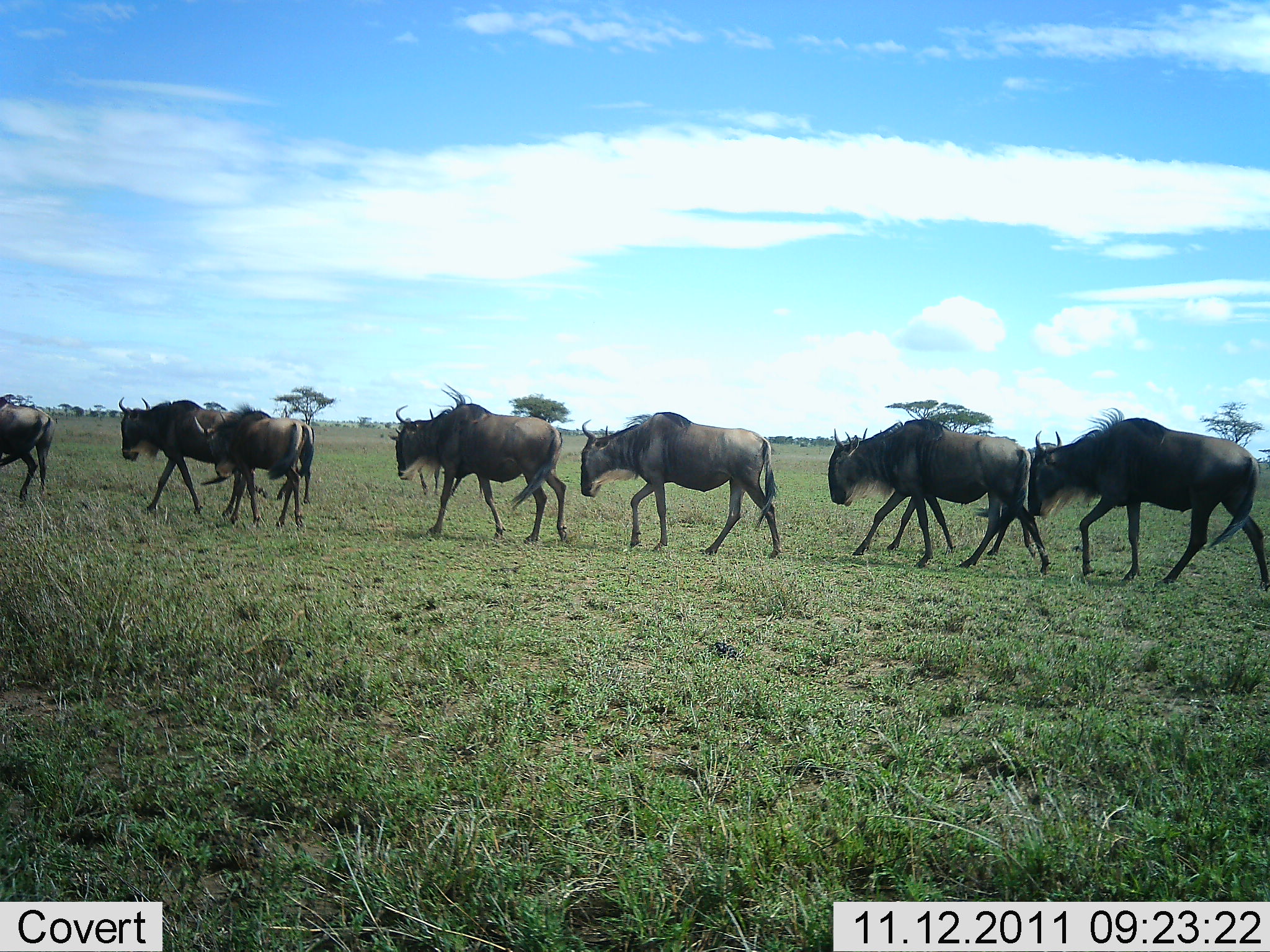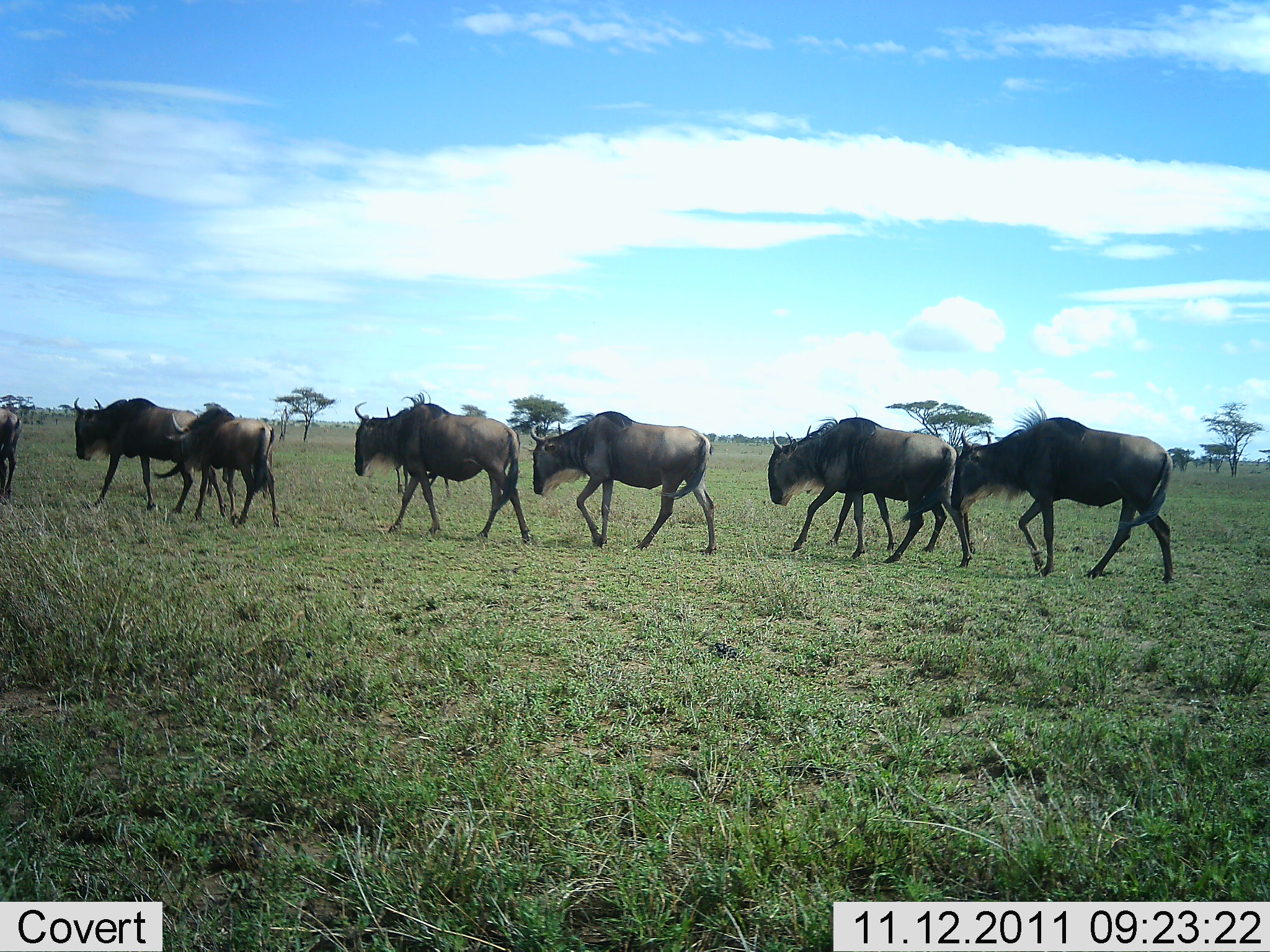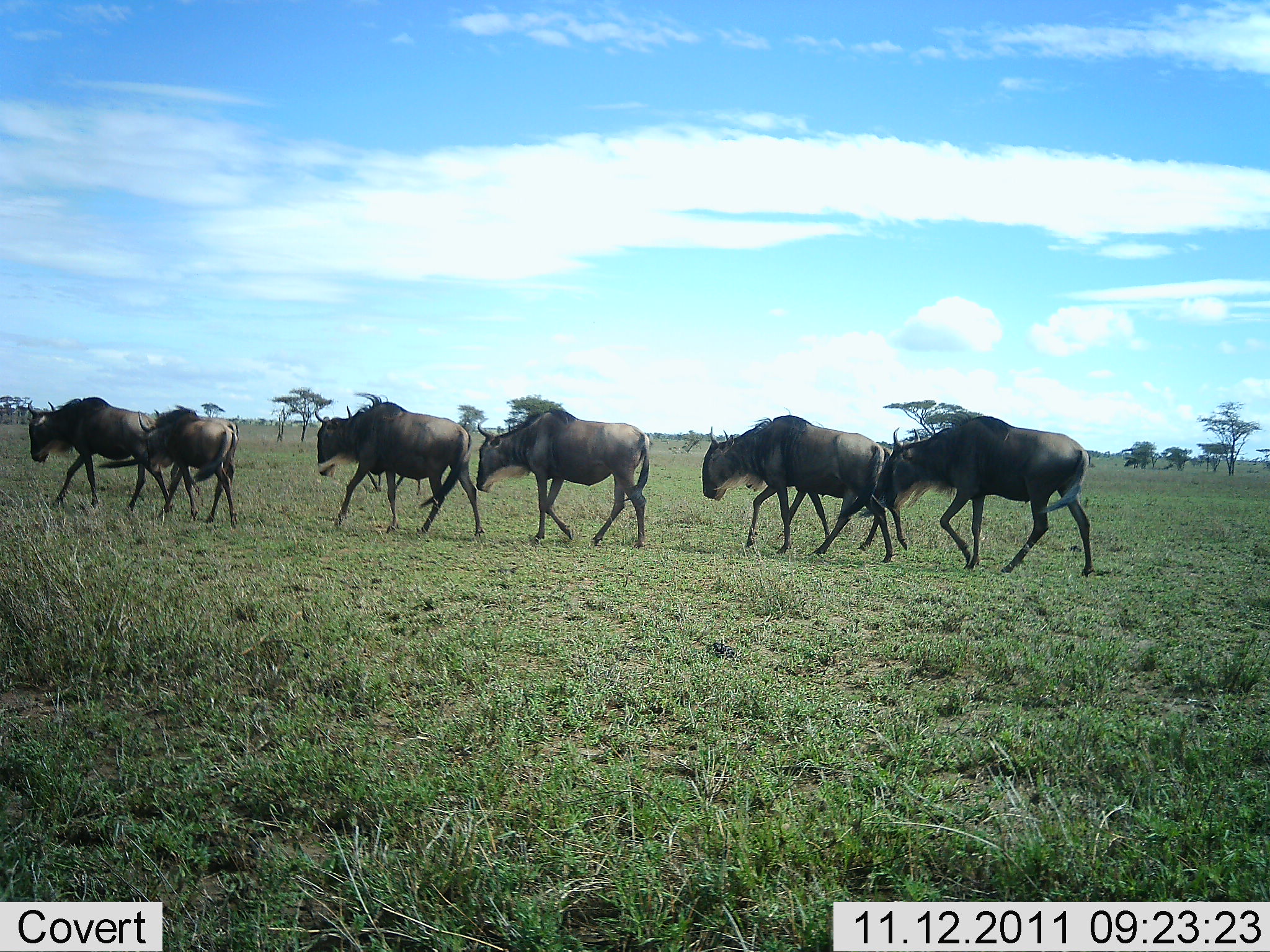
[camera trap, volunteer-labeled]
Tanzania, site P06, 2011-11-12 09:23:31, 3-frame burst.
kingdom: Animalia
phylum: Chordata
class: Mammalia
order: Artiodactyla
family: Bovidae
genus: Connochaetes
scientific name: Connochaetes taurinus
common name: blue wildebeest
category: wildebeest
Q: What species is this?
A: Wildebeest (blue wildebeest) (Connochaetes taurinus).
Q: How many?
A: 6.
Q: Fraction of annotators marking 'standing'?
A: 0%.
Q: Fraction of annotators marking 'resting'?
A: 0%.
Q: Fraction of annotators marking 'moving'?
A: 100%.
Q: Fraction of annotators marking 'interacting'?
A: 0%.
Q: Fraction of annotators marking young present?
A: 0%.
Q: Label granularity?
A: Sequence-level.